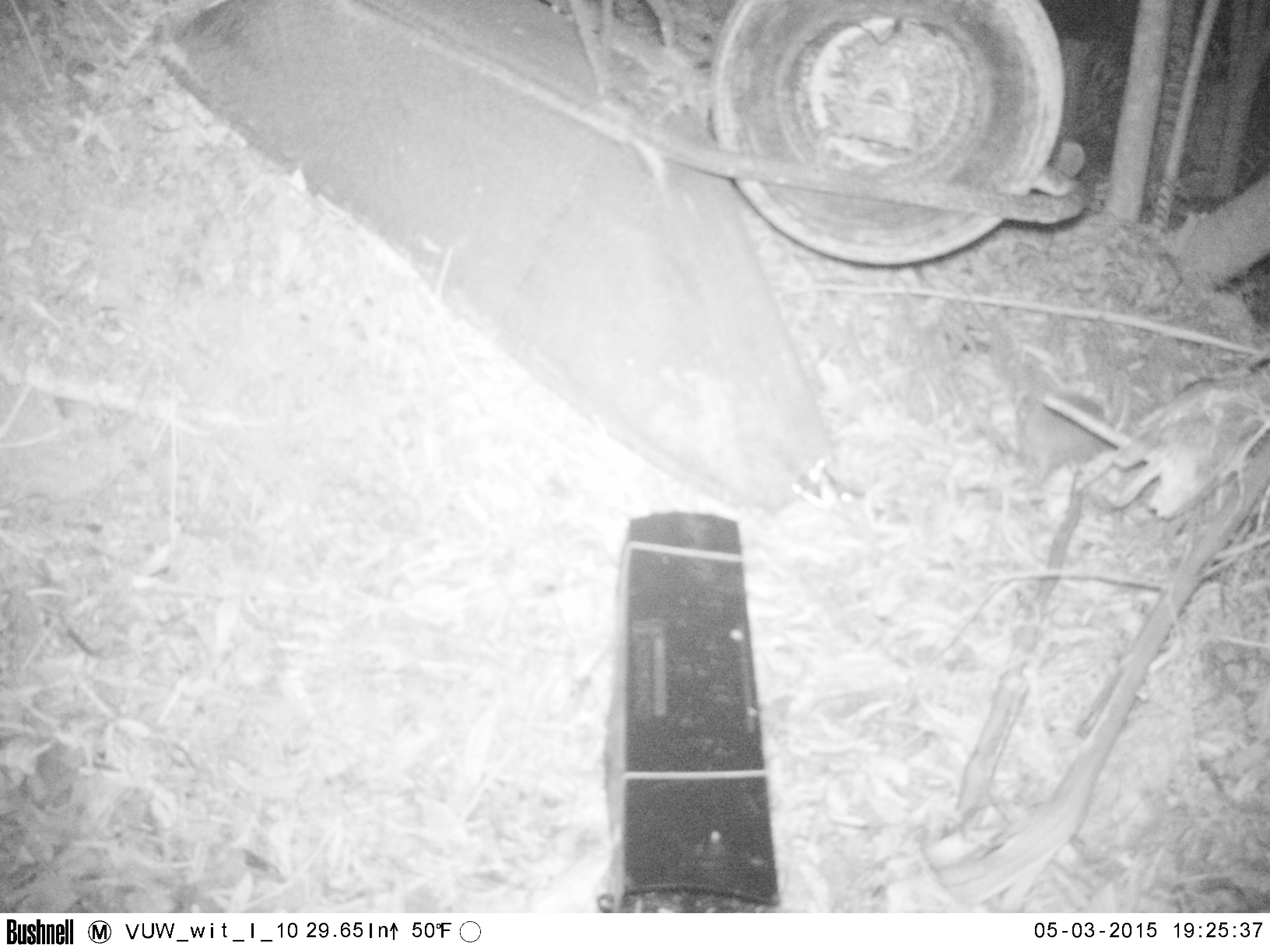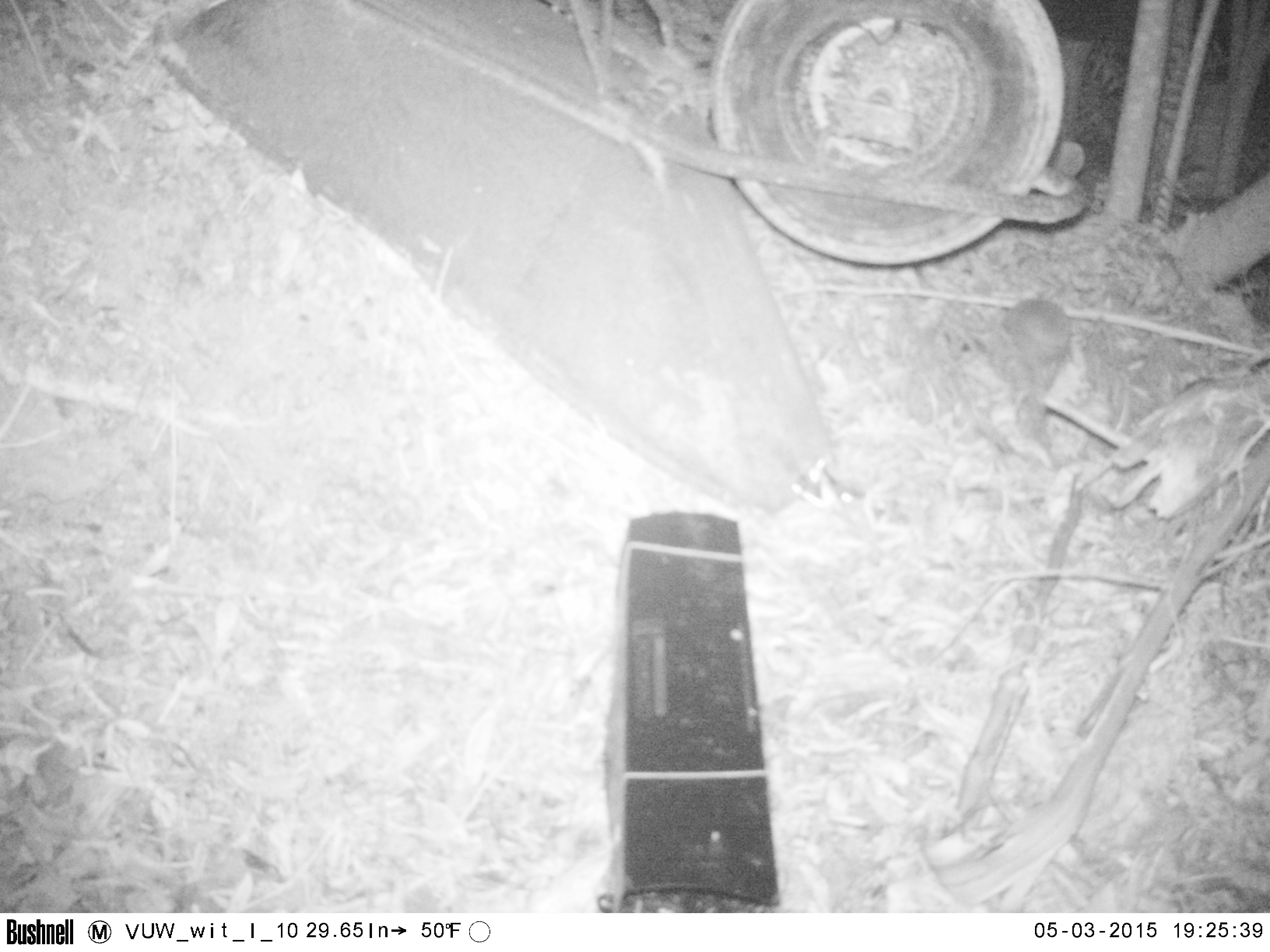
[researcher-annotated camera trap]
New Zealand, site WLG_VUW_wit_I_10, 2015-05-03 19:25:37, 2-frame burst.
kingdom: Animalia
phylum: Chordata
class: Mammalia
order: Eulipotyphla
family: Erinaceidae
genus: Erinaceus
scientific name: Erinaceus europaeus europaeus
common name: european hedgehog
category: hedgehog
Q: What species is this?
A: Hedgehog (european hedgehog) (Erinaceus europaeus europaeus).